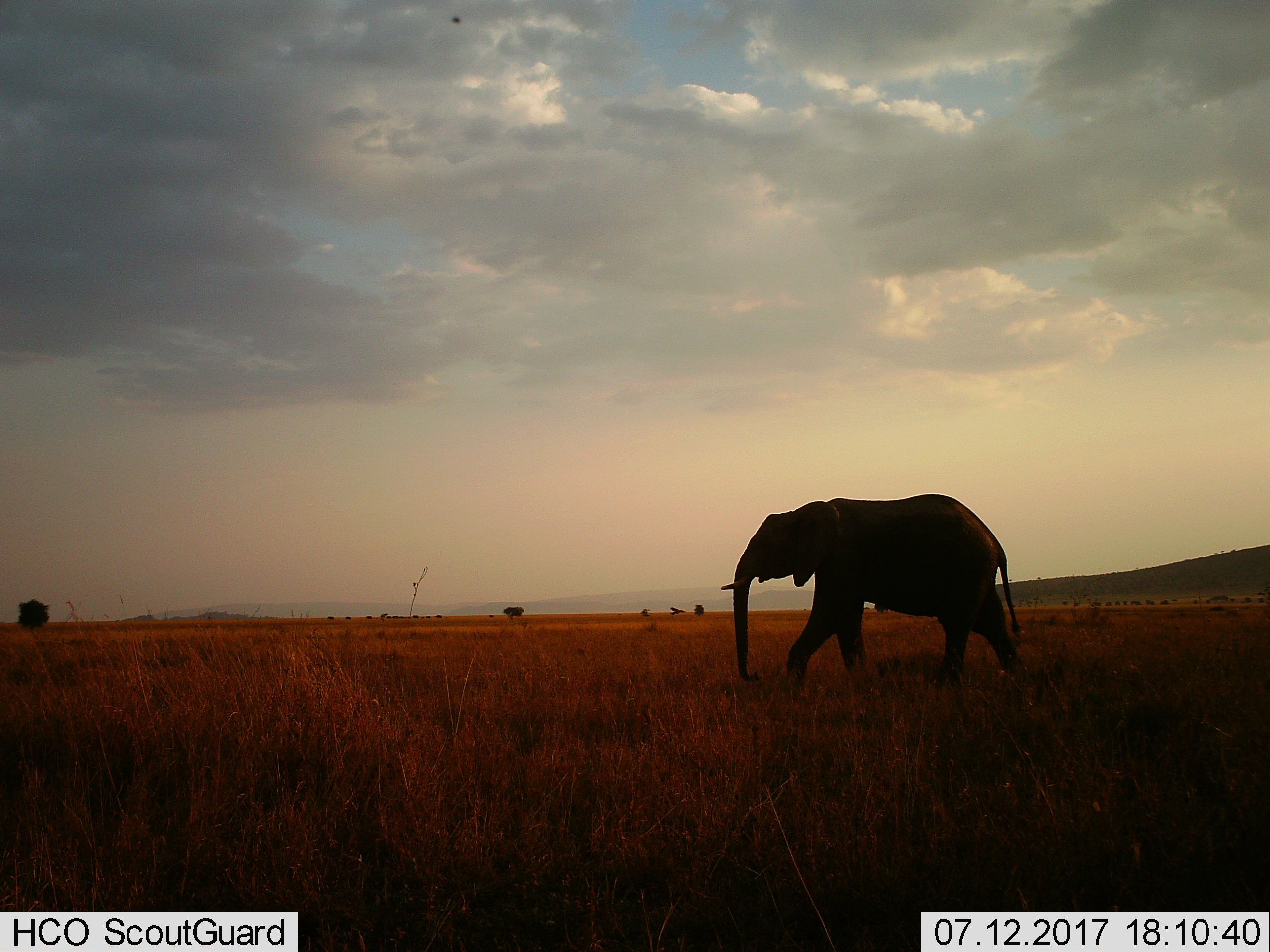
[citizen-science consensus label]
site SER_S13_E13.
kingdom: Animalia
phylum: Chordata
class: Mammalia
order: Proboscidea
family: Elephantidae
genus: Loxodonta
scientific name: Loxodonta africana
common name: african bush elephant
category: elephant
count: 1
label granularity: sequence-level